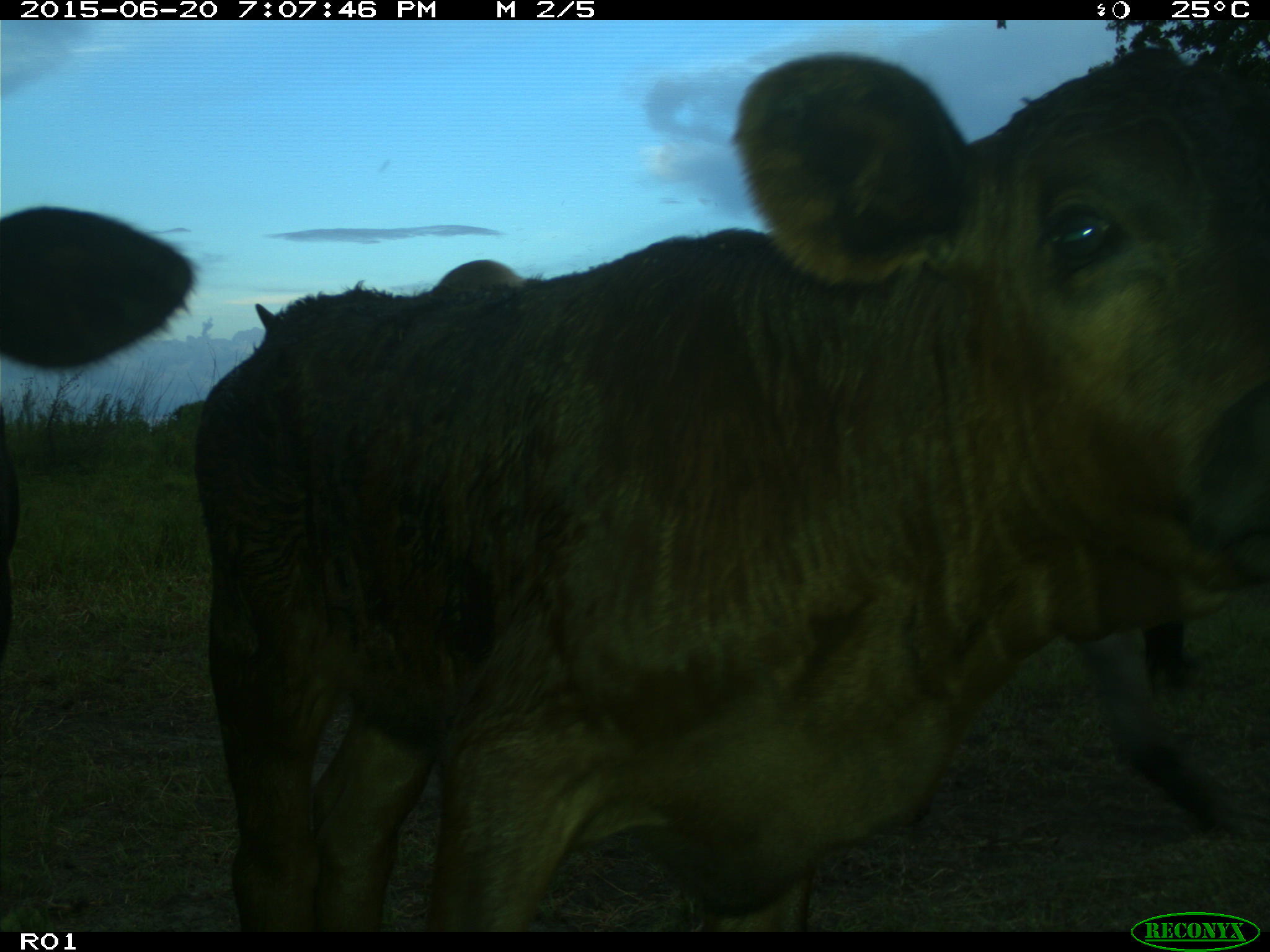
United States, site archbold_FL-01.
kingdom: Animalia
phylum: Chordata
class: Mammalia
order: Artiodactyla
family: Bovidae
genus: Bos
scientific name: Bos taurus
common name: domestic cow